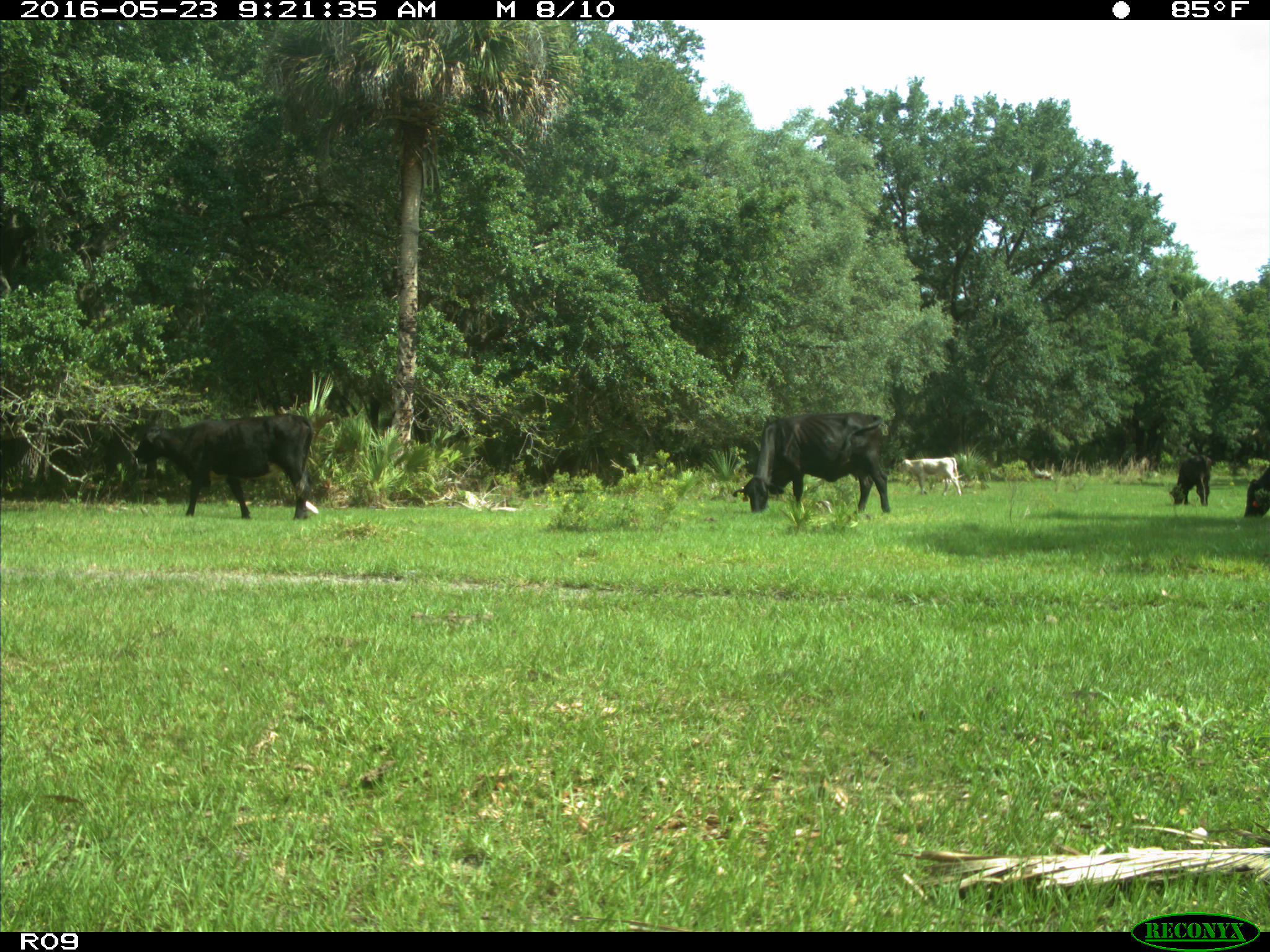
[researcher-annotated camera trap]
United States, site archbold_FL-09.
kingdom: Animalia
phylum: Chordata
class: Mammalia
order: Artiodactyla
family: Bovidae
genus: Bos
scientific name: Bos taurus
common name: domestic cow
Bos taurus (domestic cow).